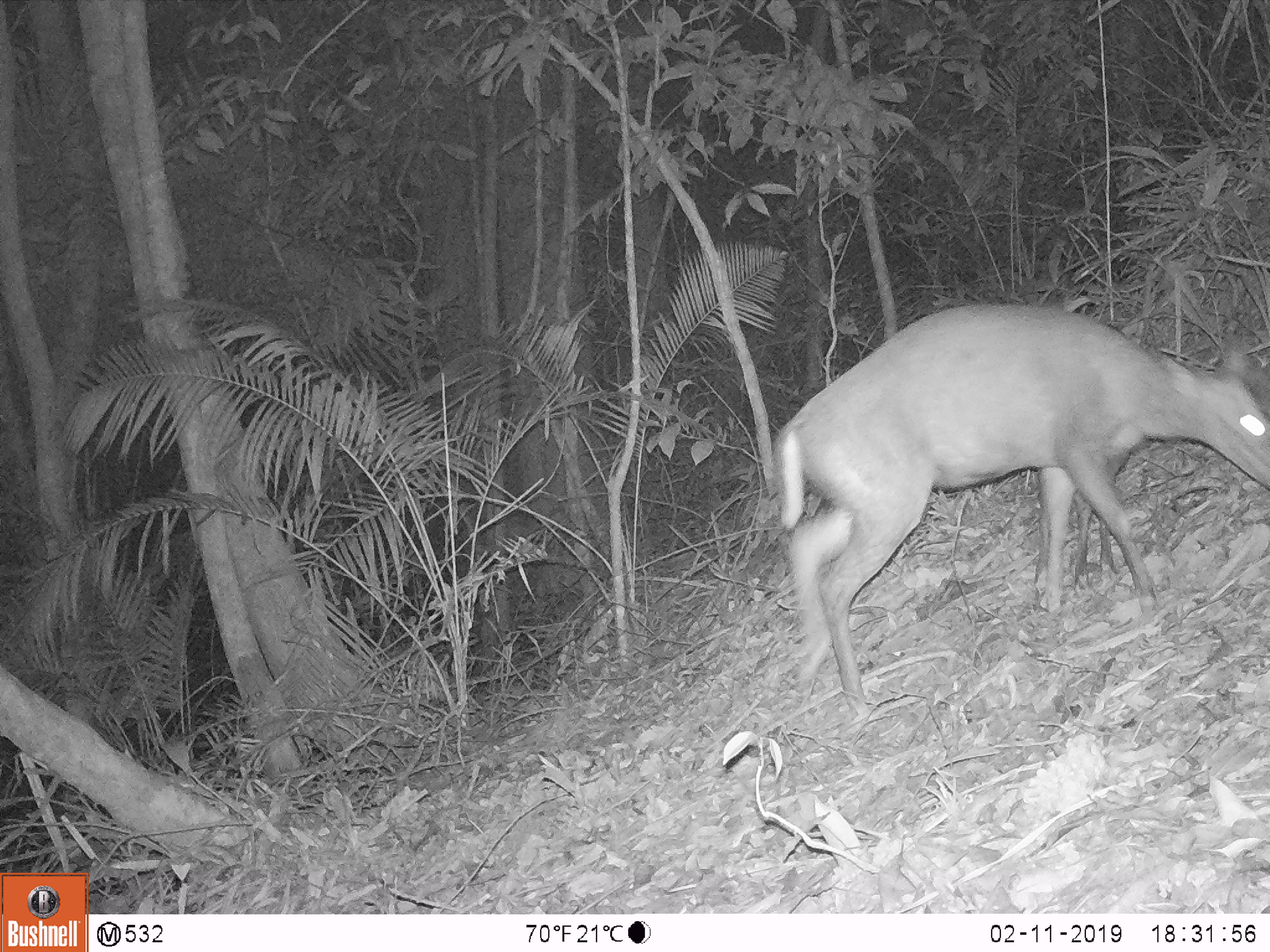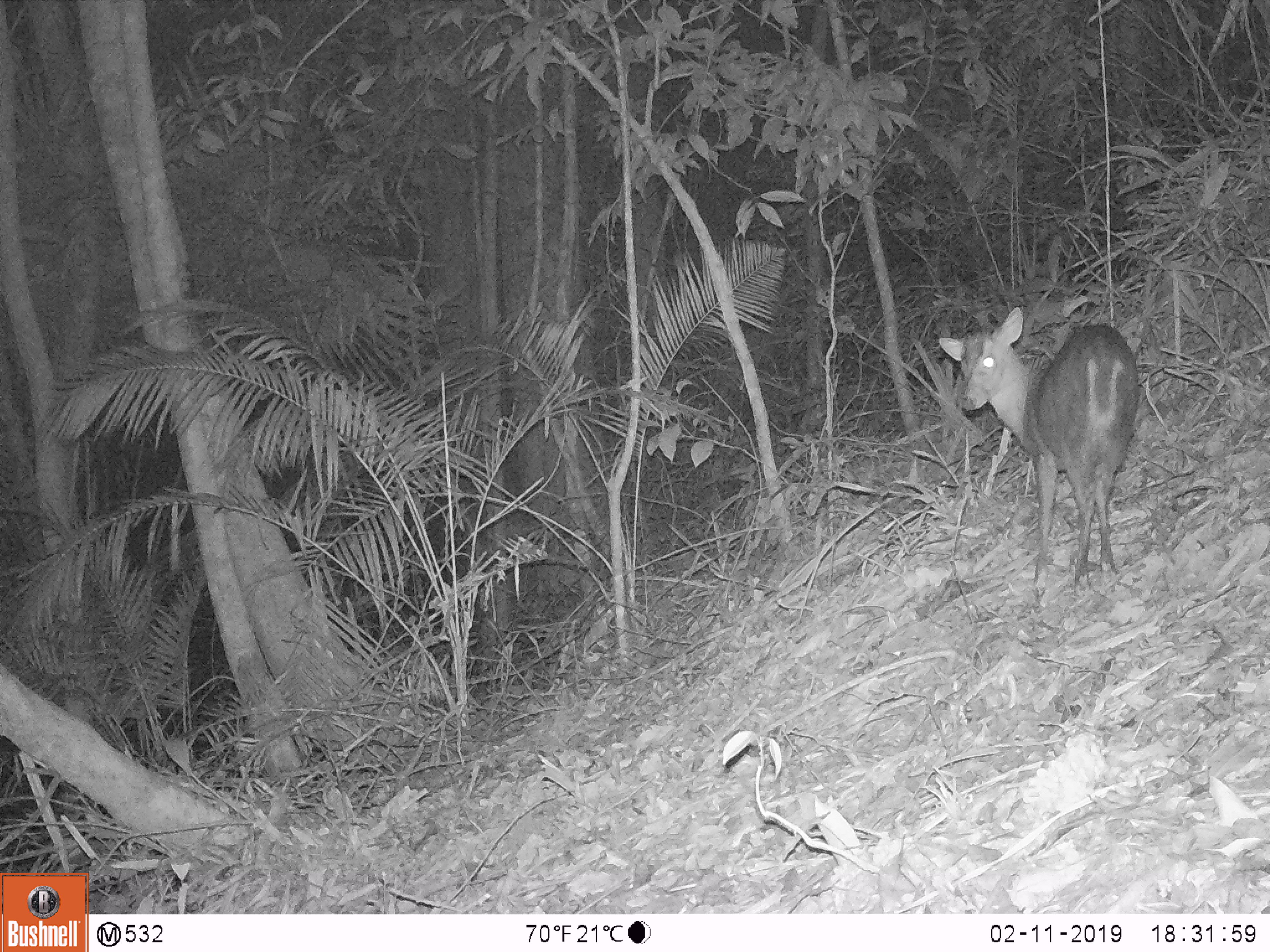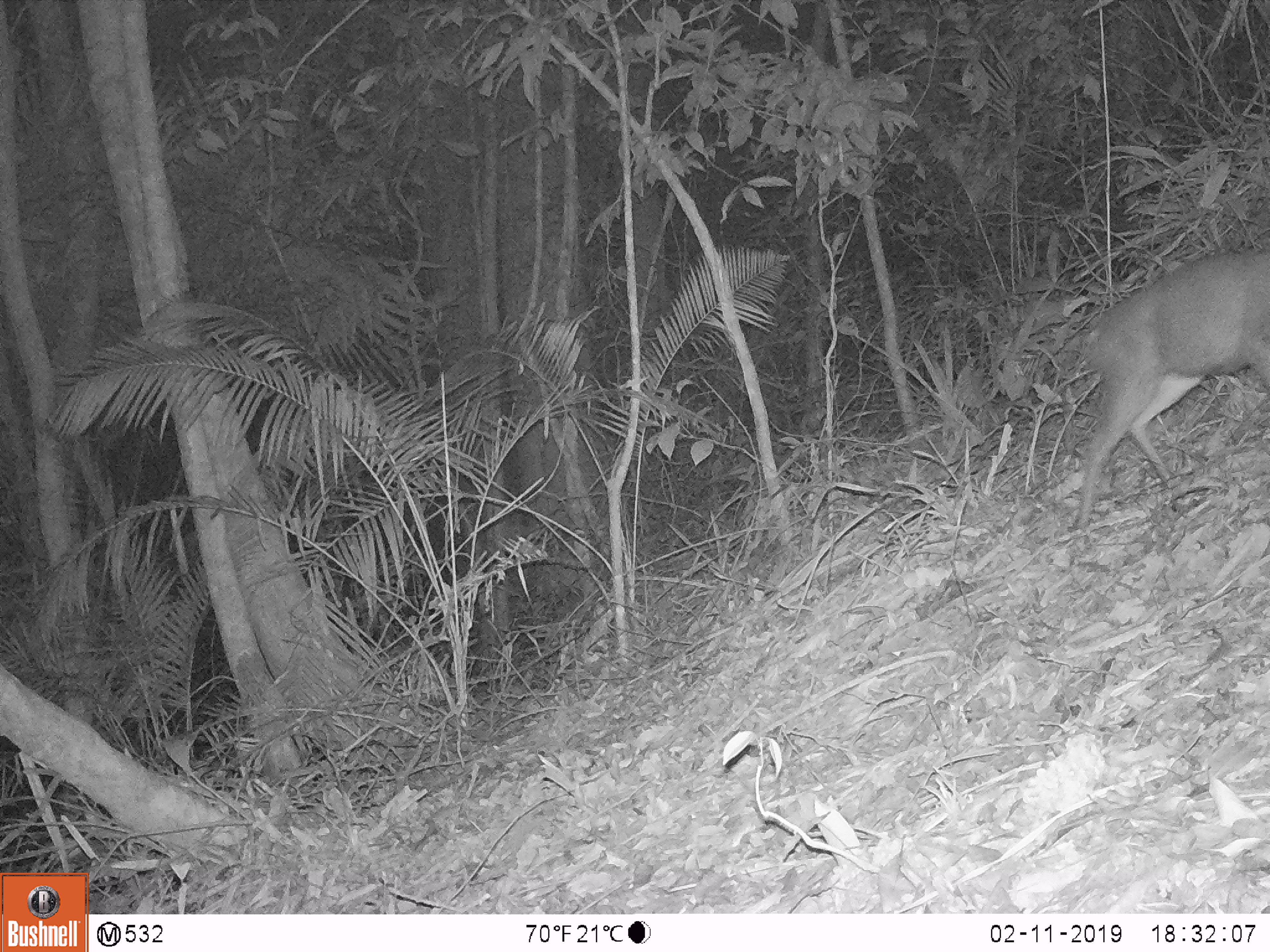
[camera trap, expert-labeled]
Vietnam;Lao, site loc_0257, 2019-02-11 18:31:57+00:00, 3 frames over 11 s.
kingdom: Animalia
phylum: Chordata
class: Mammalia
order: Artiodactyla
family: Cervidae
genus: Muntiacus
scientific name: Muntiacus rooseveltorum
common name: roosevelt's muntjac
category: roosevelts muntjac group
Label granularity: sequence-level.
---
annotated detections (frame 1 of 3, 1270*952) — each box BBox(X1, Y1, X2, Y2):
roosevelts muntjac group: BBox(768, 302, 1270, 706)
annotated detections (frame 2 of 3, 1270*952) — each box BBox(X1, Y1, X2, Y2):
roosevelts muntjac group: BBox(938, 308, 1137, 597)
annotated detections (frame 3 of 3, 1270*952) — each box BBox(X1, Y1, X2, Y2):
roosevelts muntjac group: BBox(1066, 245, 1270, 532)